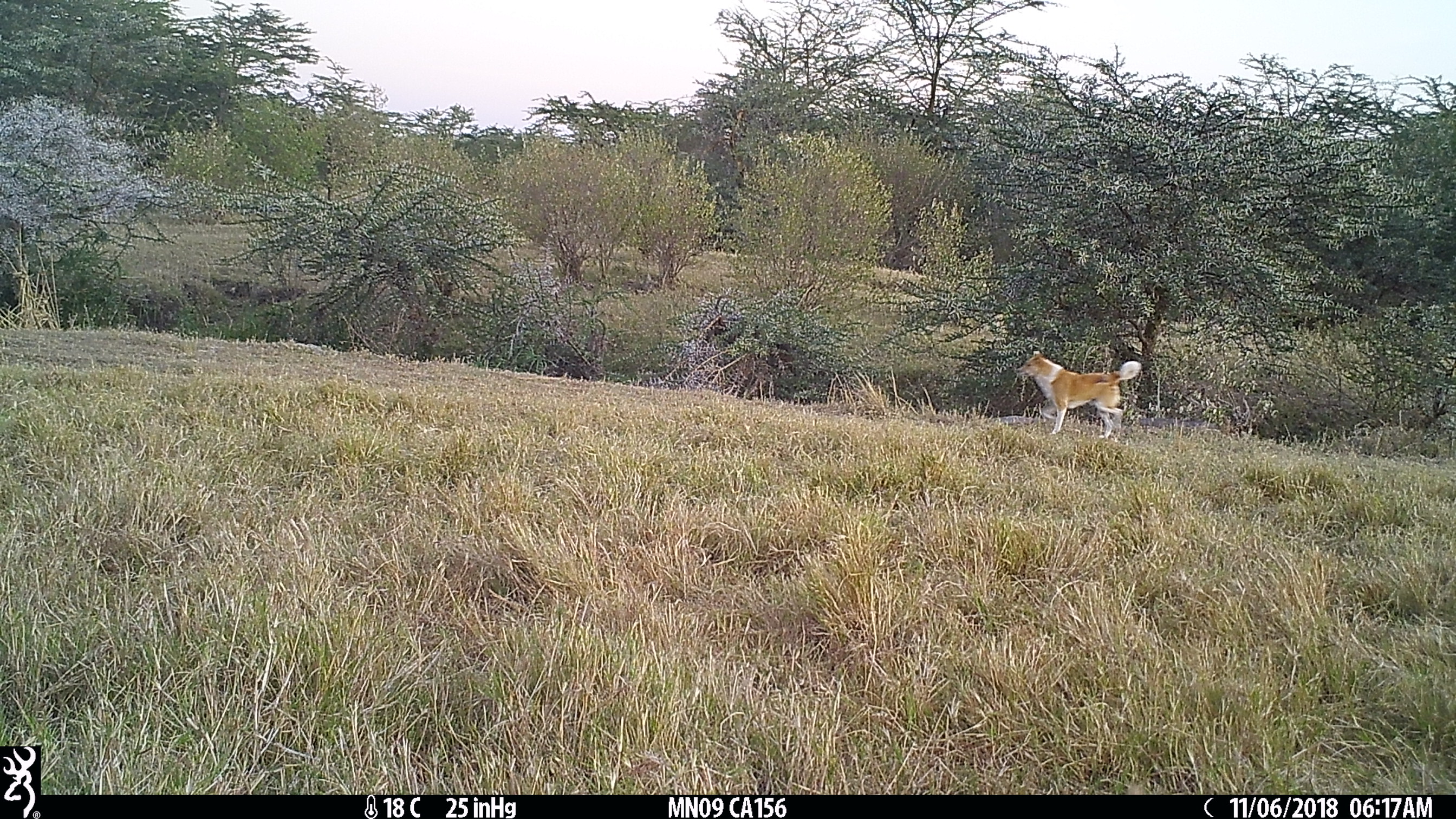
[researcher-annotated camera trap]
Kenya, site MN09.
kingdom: Animalia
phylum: Chordata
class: Mammalia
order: Carnivora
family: Canidae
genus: Canis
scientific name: Canis familiaris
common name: domestic dog